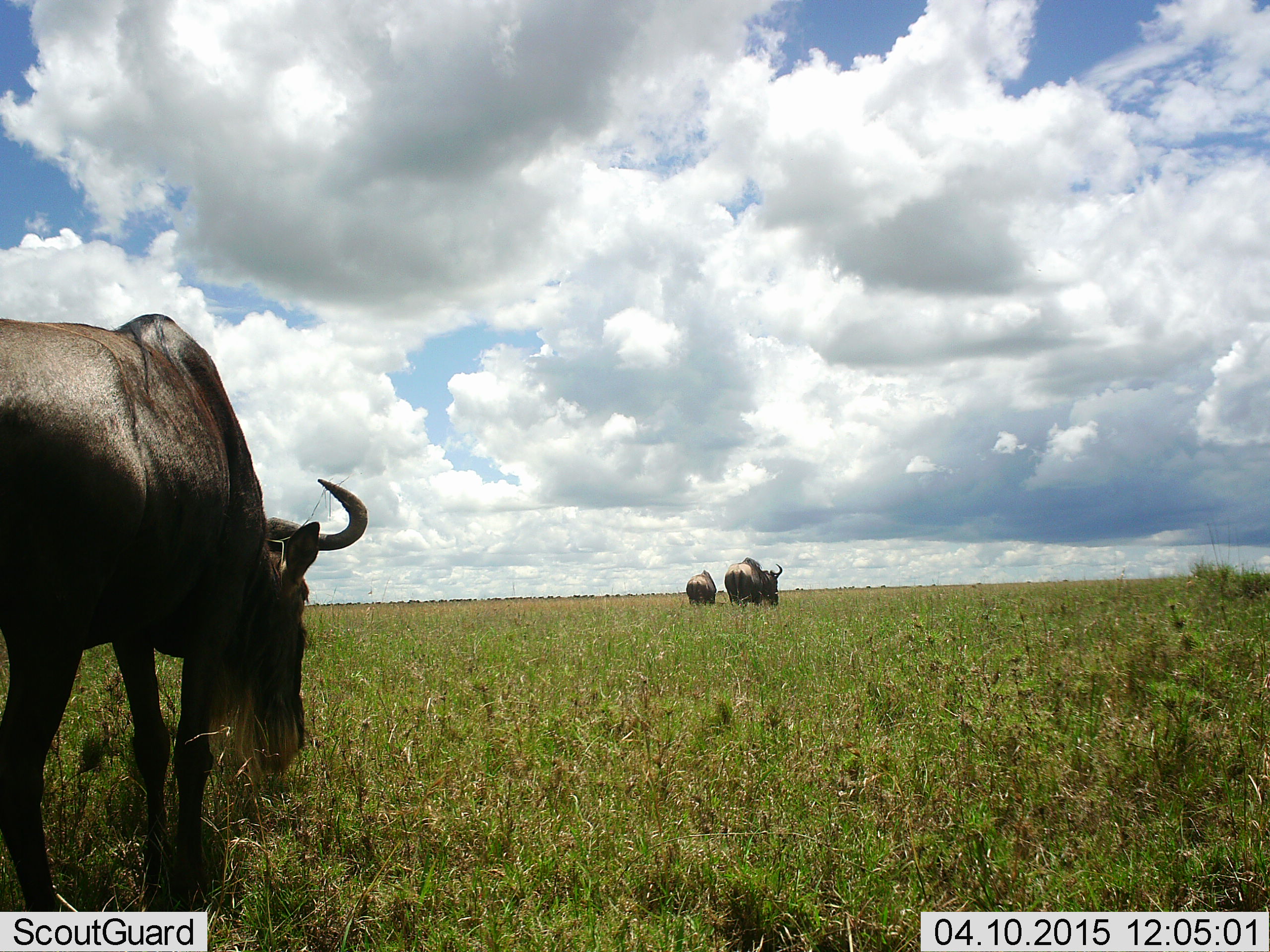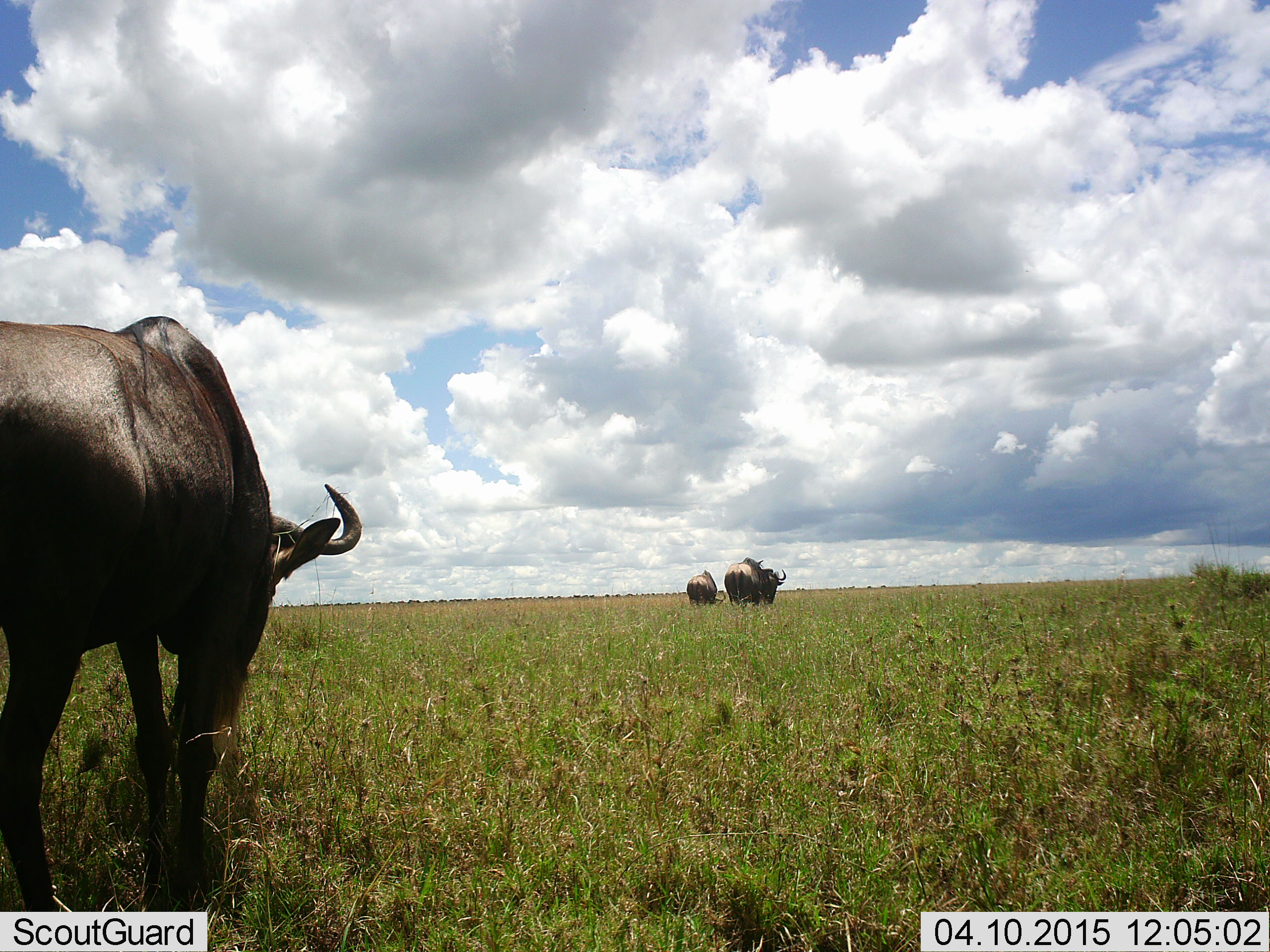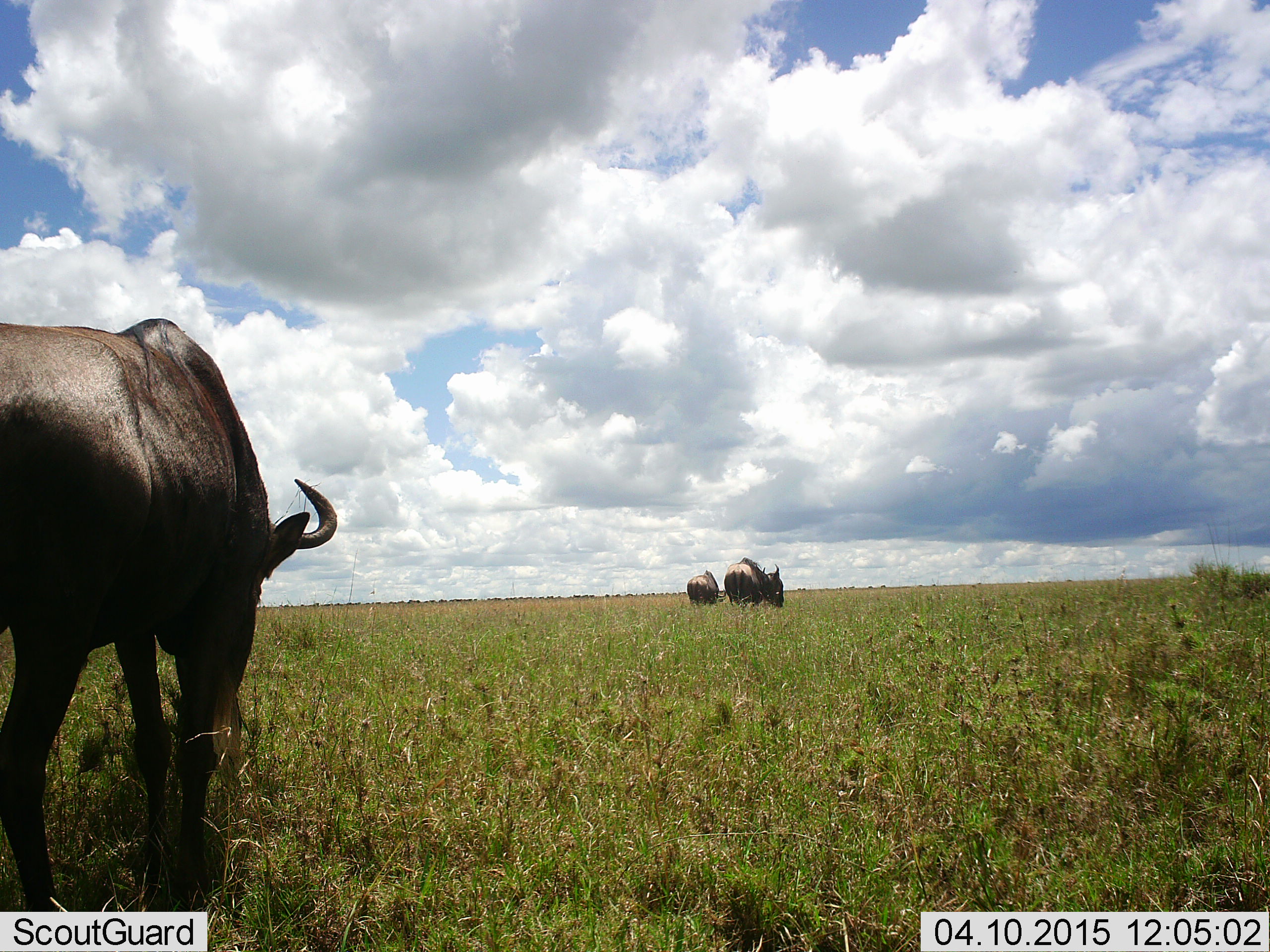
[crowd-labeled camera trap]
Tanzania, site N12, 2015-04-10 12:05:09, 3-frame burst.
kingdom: Animalia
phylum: Chordata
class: Mammalia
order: Artiodactyla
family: Bovidae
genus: Connochaetes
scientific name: Connochaetes taurinus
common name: blue wildebeest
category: wildebeest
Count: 3.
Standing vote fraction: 30%.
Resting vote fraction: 0%.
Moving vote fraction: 10%.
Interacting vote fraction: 0%.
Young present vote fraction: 0%.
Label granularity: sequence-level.